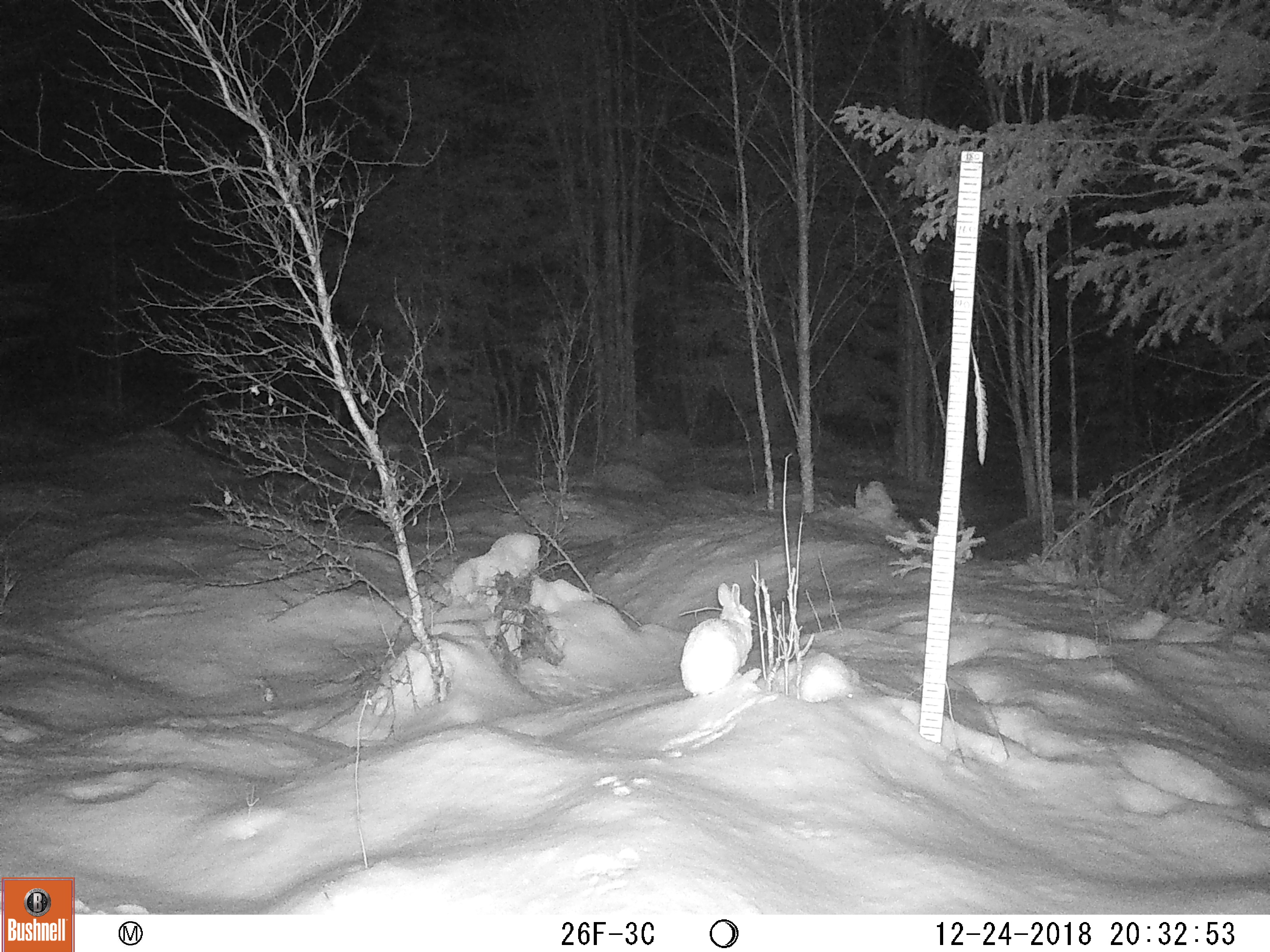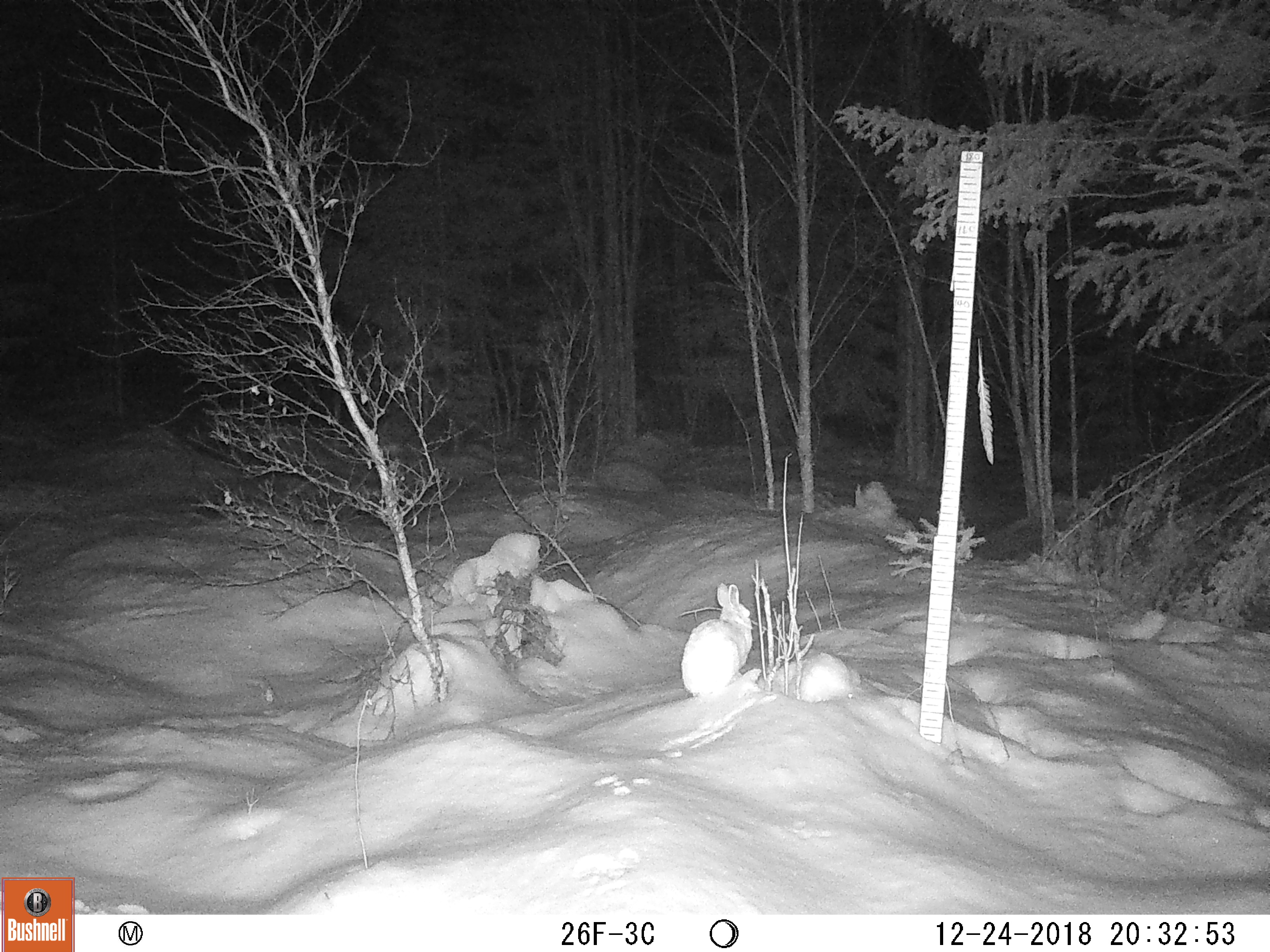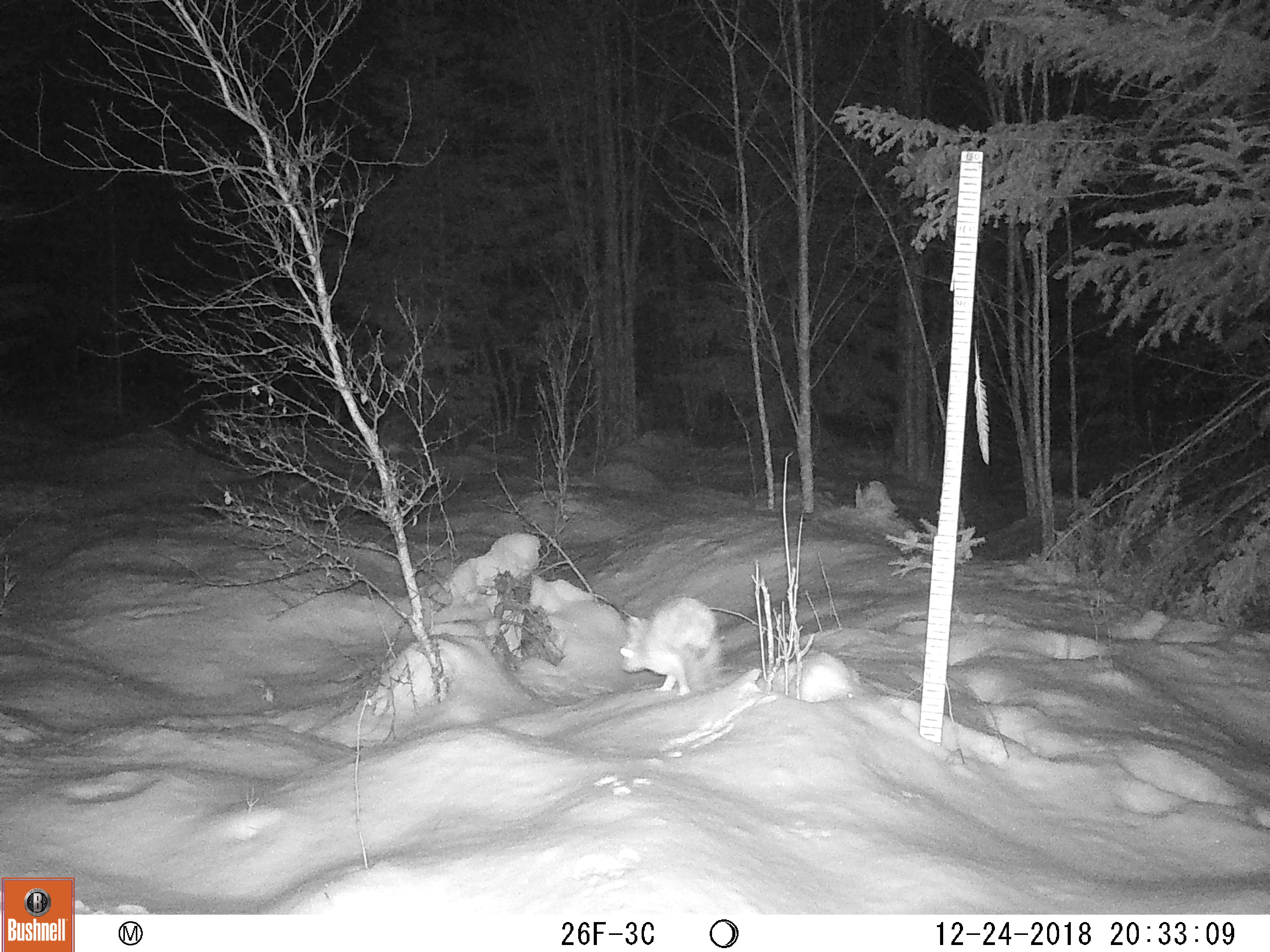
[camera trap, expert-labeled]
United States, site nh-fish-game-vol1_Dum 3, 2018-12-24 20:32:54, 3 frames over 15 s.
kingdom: Animalia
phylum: Chordata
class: Mammalia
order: Lagomorpha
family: Leporidae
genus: Lepus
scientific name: Lepus americanus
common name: snowshoe hare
Snowshoe hare (Lepus americanus).